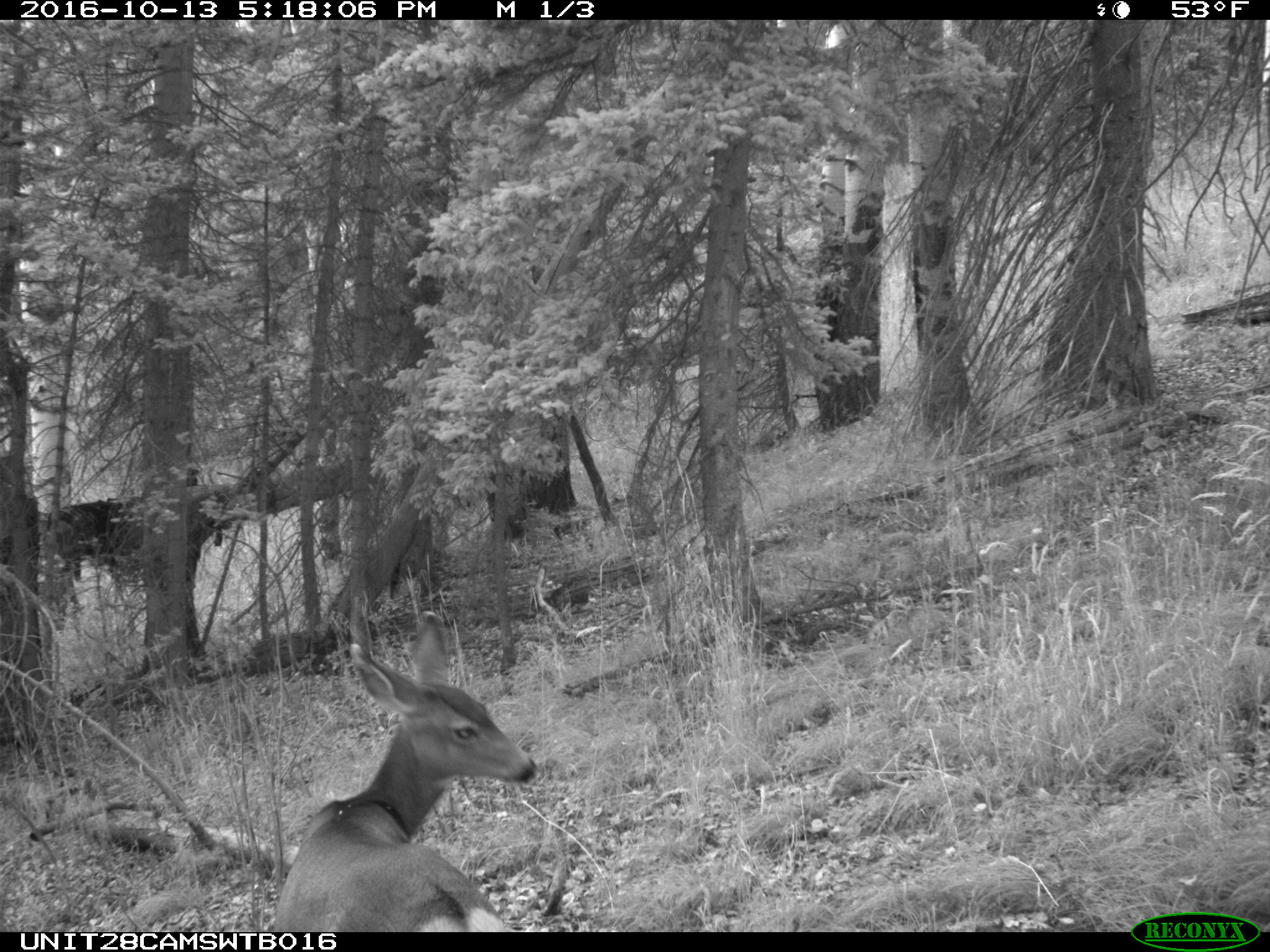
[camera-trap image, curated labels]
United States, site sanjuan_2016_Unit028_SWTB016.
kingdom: Animalia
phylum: Chordata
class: Mammalia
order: Artiodactyla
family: Cervidae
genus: Odocoileus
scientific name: Odocoileus hemionus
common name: mule deer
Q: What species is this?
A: Odocoileus hemionus (mule deer).